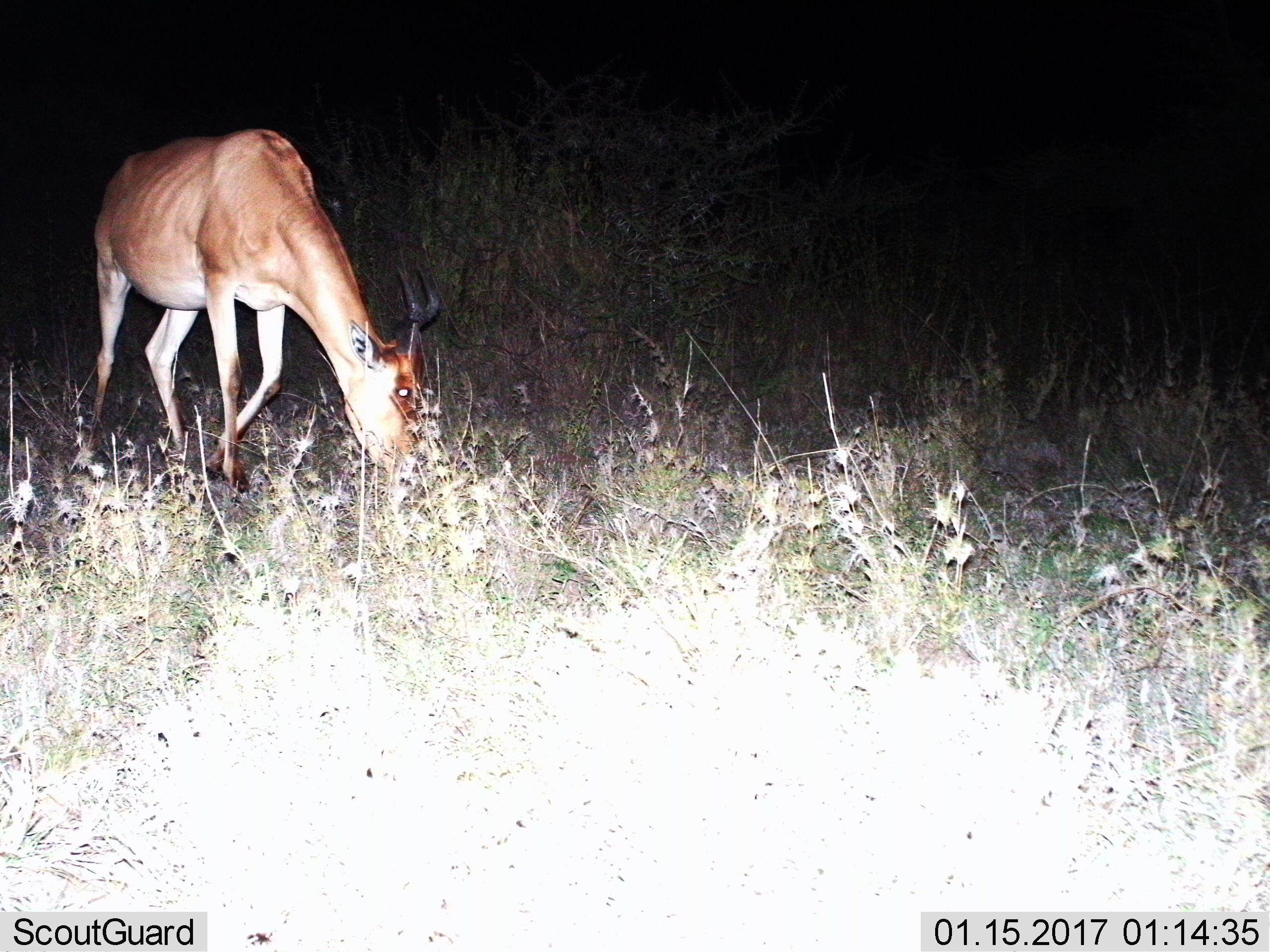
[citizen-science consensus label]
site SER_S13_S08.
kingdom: Animalia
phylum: Chordata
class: Mammalia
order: Artiodactyla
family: Bovidae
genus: Alcelaphus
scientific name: Alcelaphus buselaphus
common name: hartebeest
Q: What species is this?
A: Hartebeest (Alcelaphus buselaphus).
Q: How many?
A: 1.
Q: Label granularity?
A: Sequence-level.